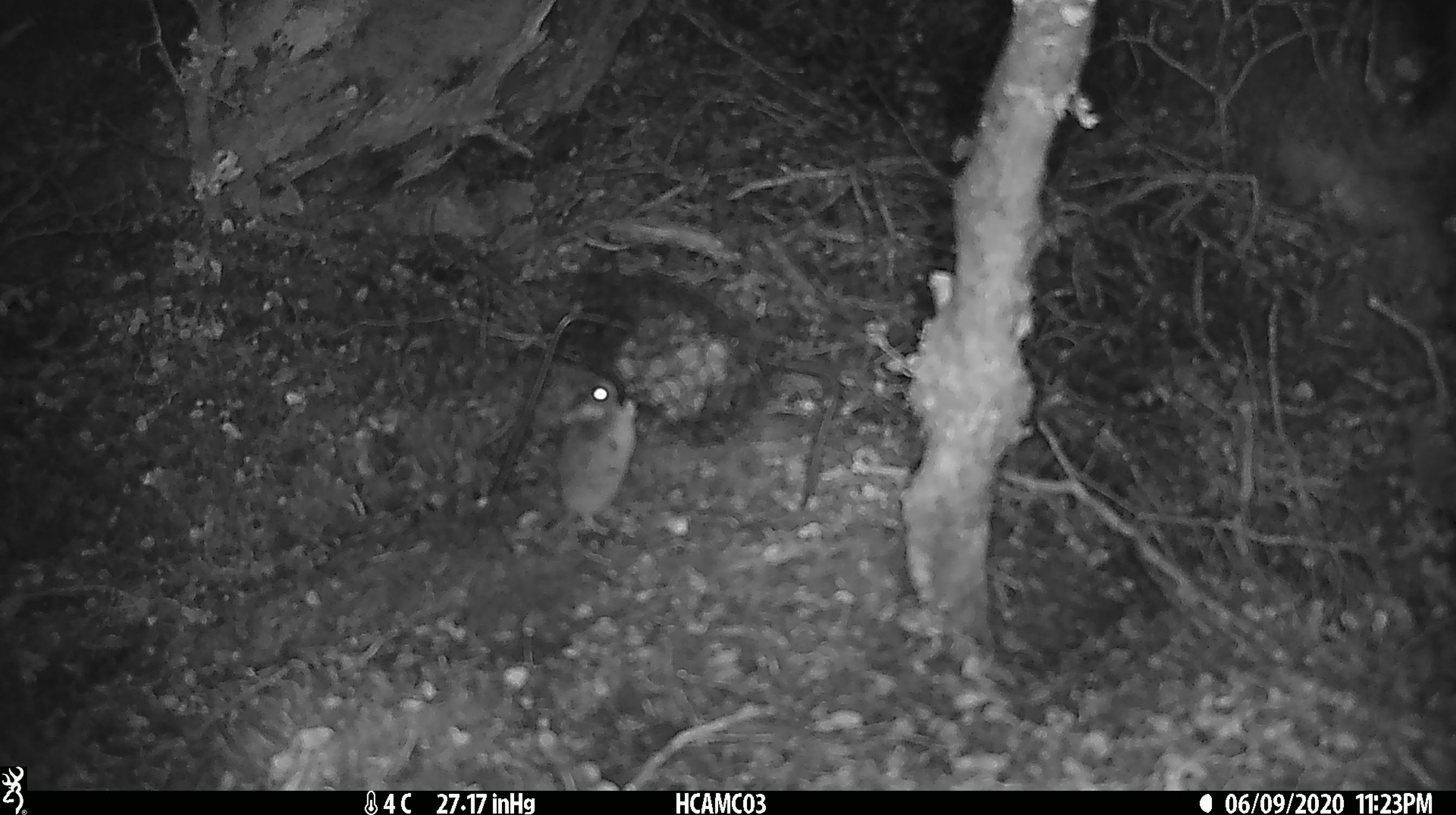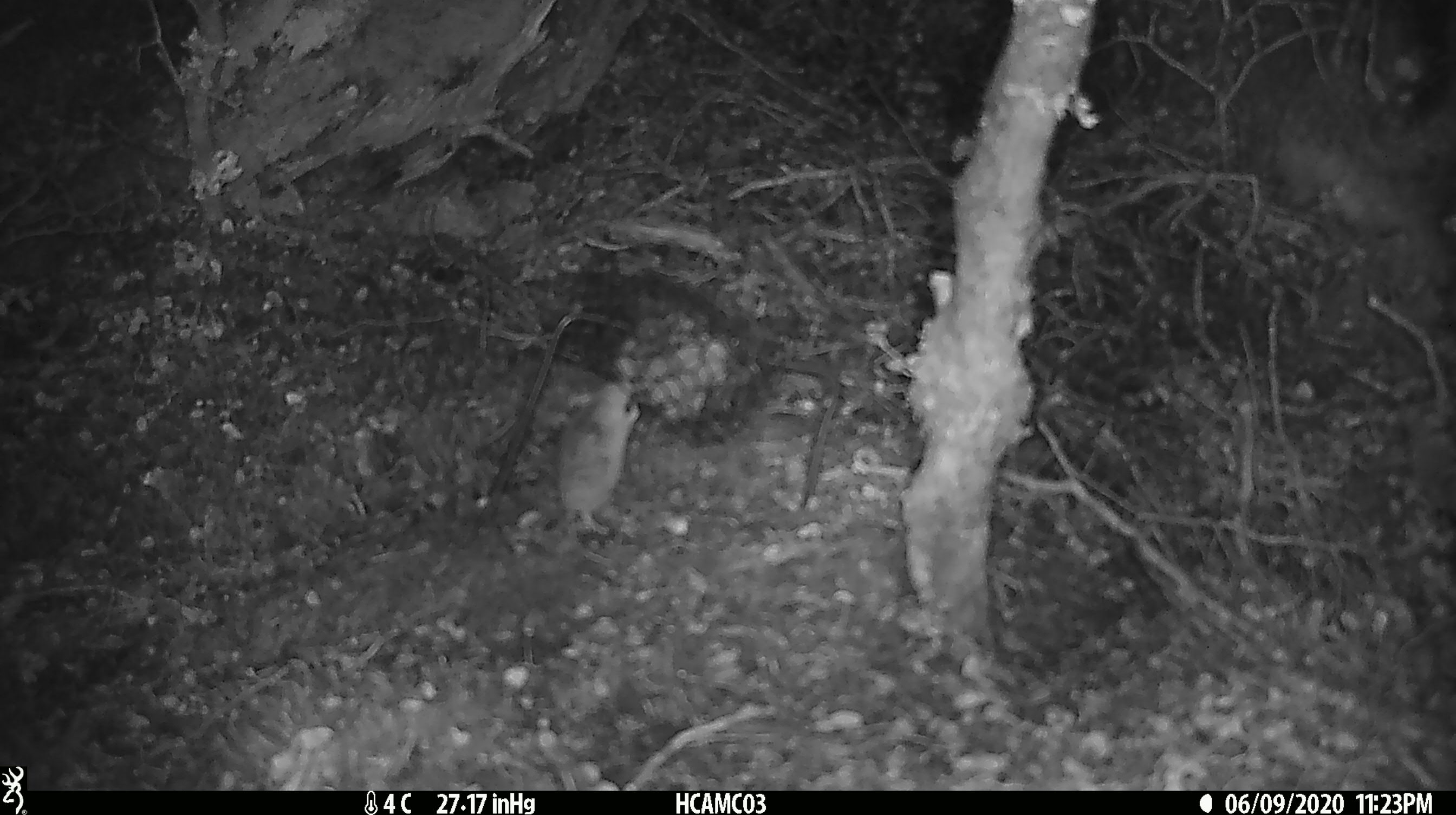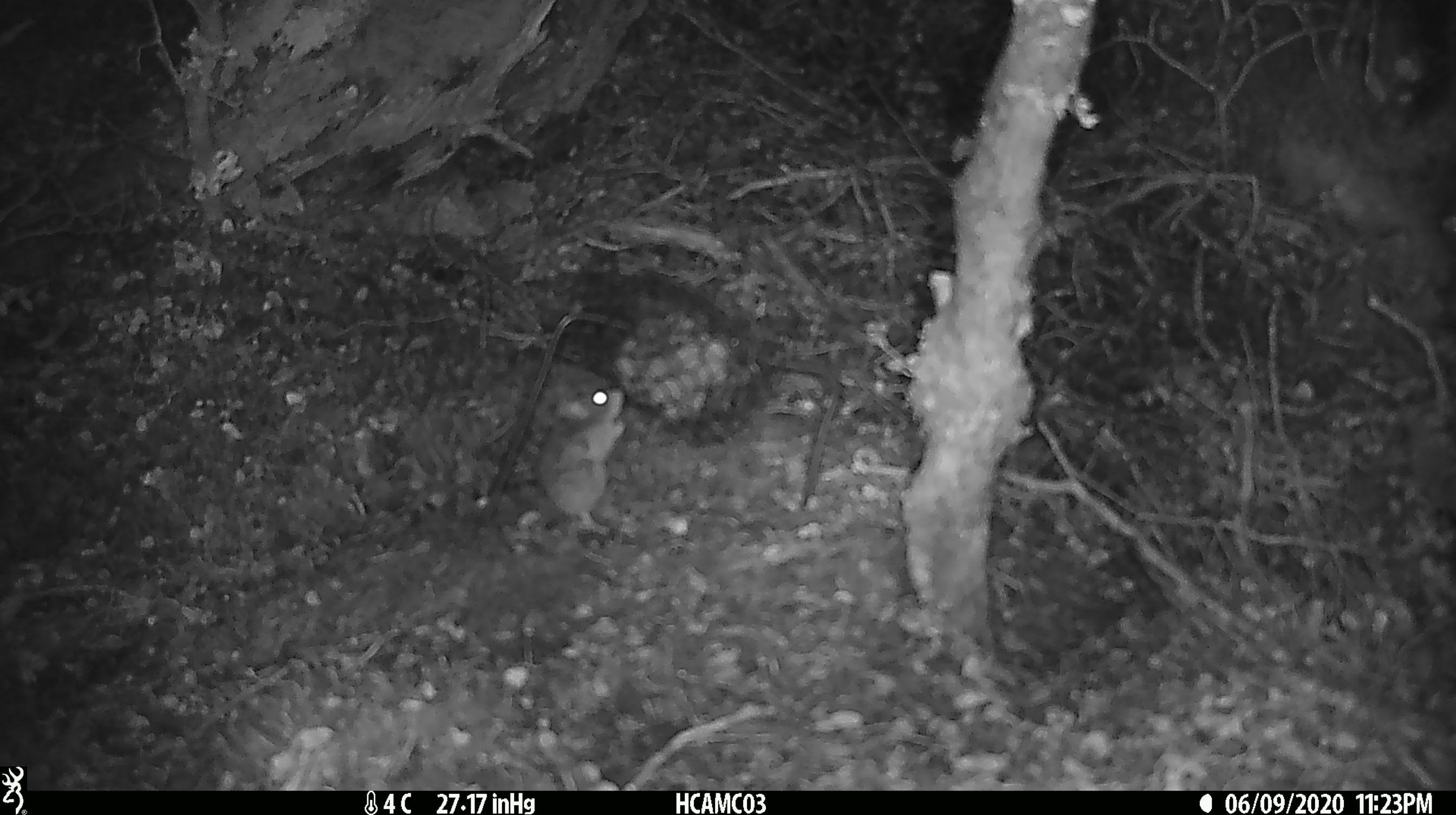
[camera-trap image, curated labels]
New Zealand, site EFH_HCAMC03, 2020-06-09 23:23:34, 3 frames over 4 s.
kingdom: Animalia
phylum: Chordata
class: Mammalia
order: Rodentia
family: Muridae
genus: Mus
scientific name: Mus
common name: mouse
Mouse (Mus).